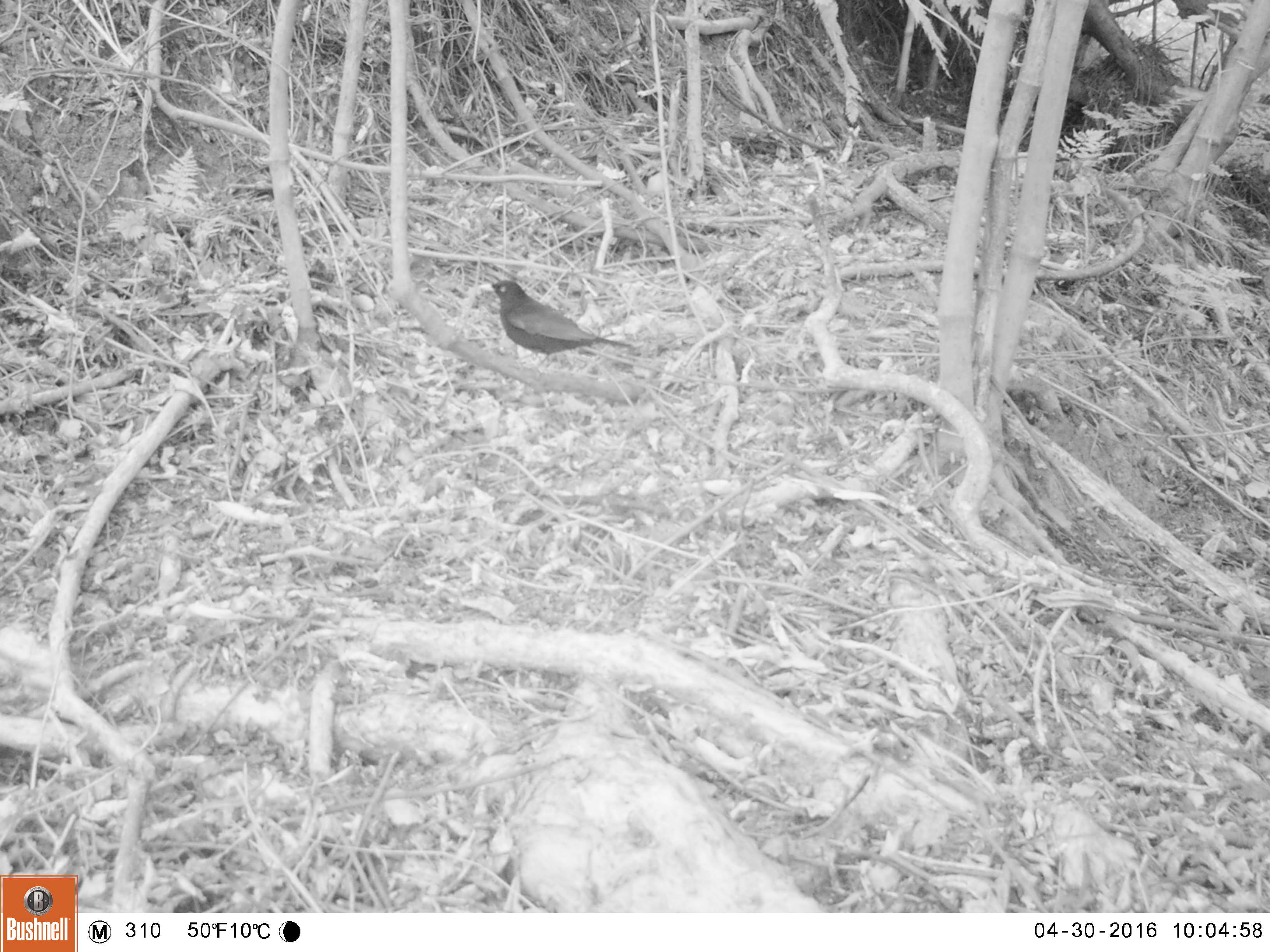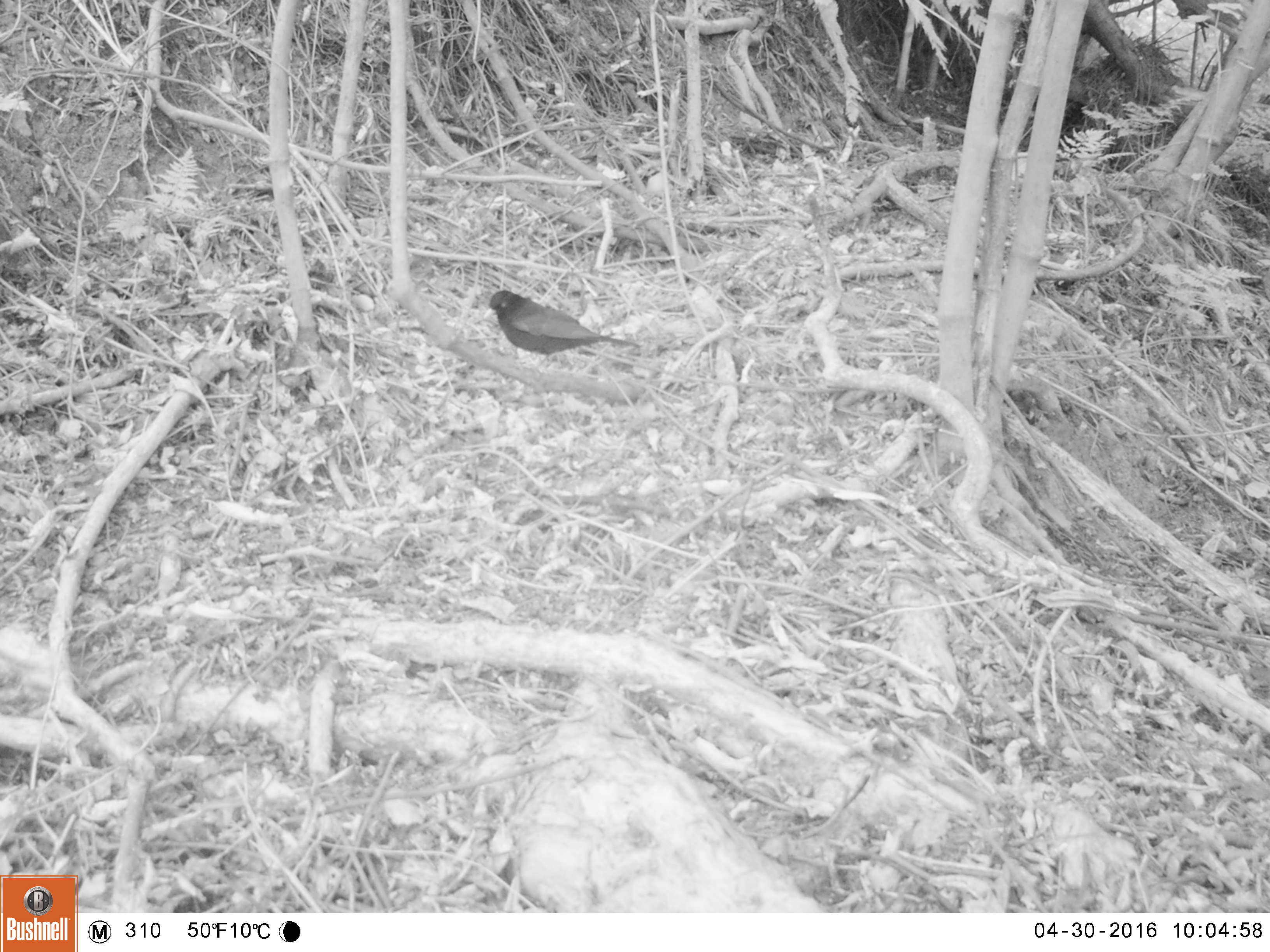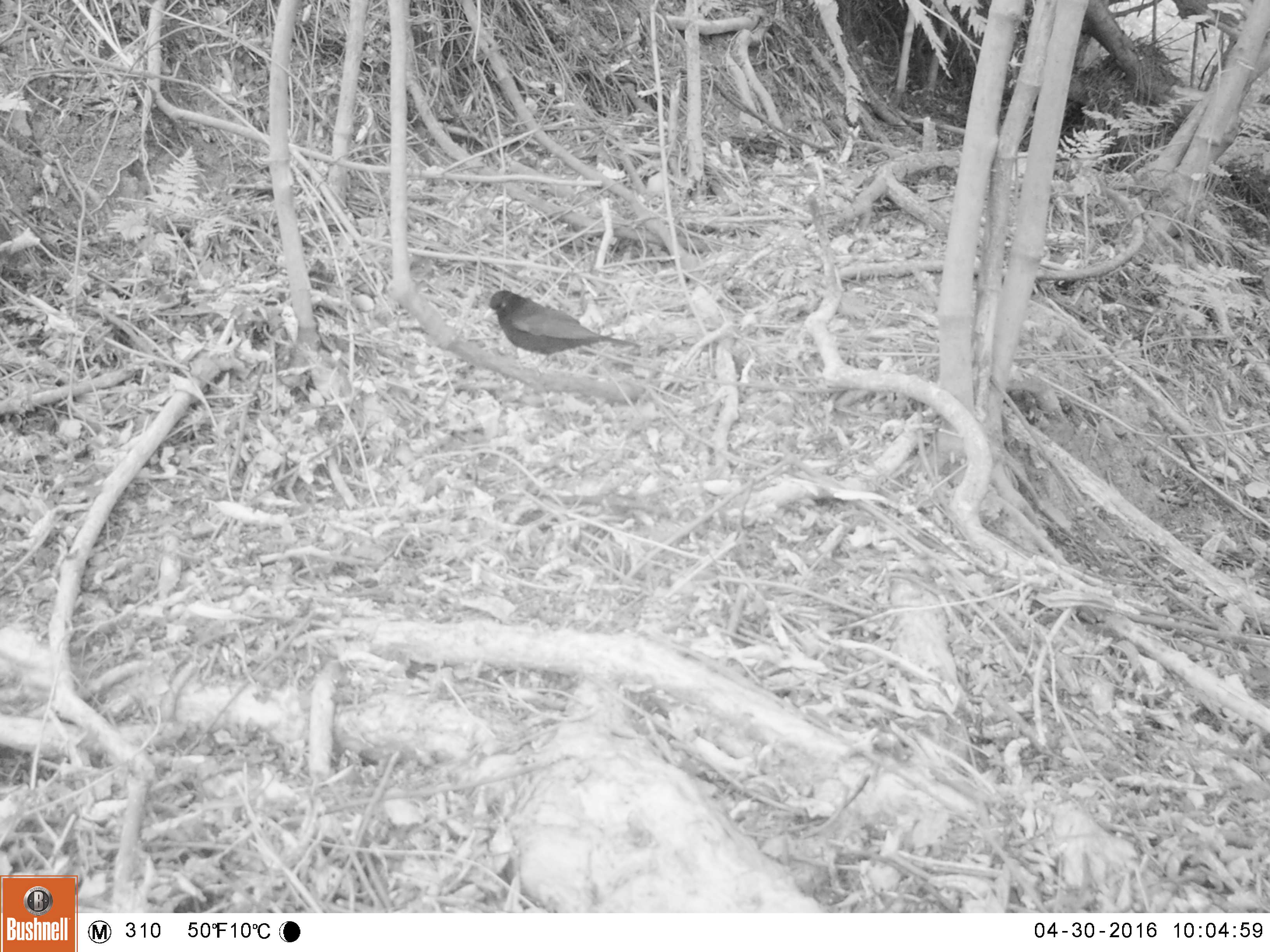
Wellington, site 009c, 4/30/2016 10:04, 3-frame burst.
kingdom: Animalia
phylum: Chordata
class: Aves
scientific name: Aves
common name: bird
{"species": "bird (Aves)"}